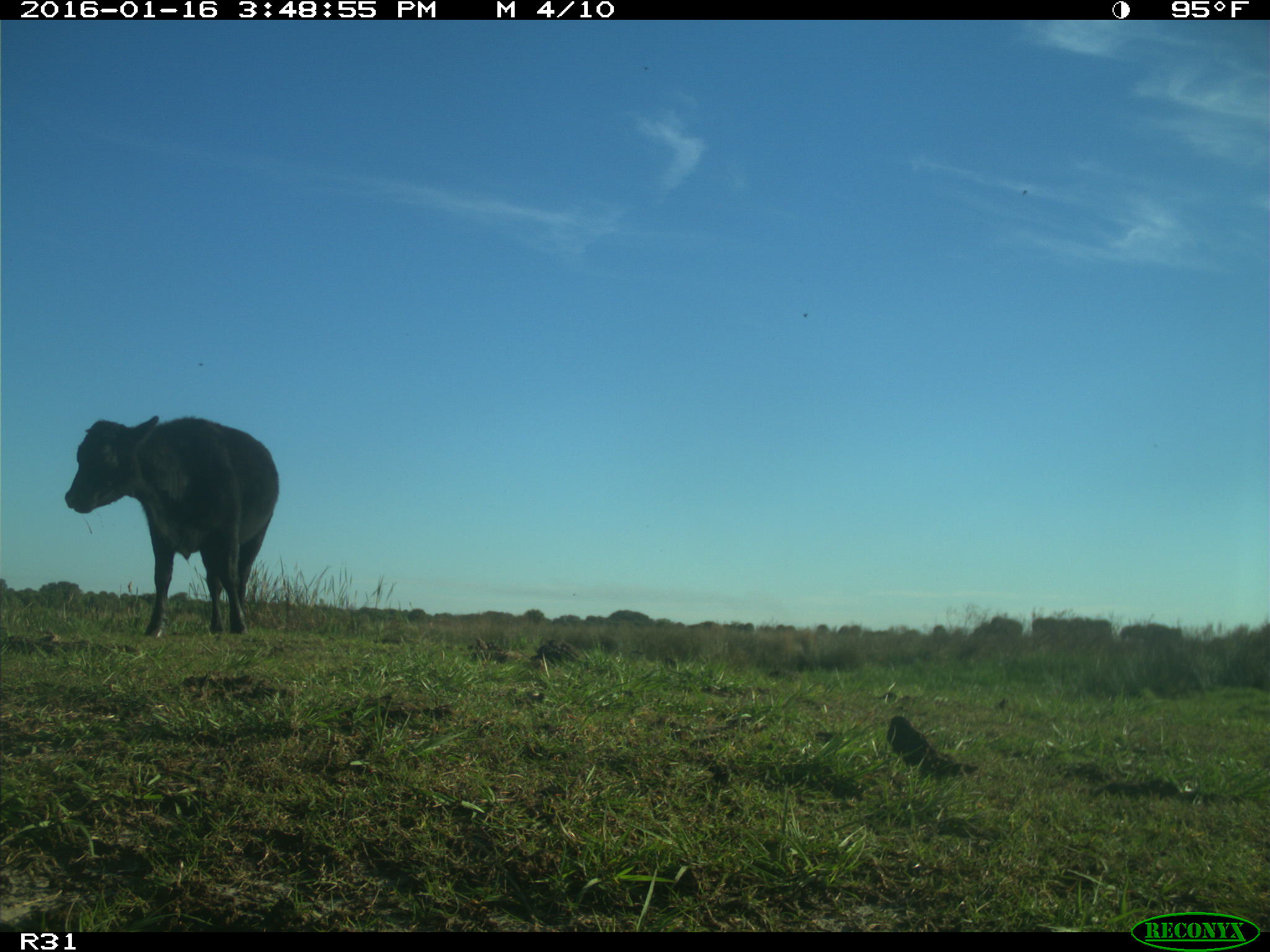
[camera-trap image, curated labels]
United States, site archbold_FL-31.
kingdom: Animalia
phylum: Chordata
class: Mammalia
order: Artiodactyla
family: Bovidae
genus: Bos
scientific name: Bos taurus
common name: domestic cow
Bos taurus (domestic cow).